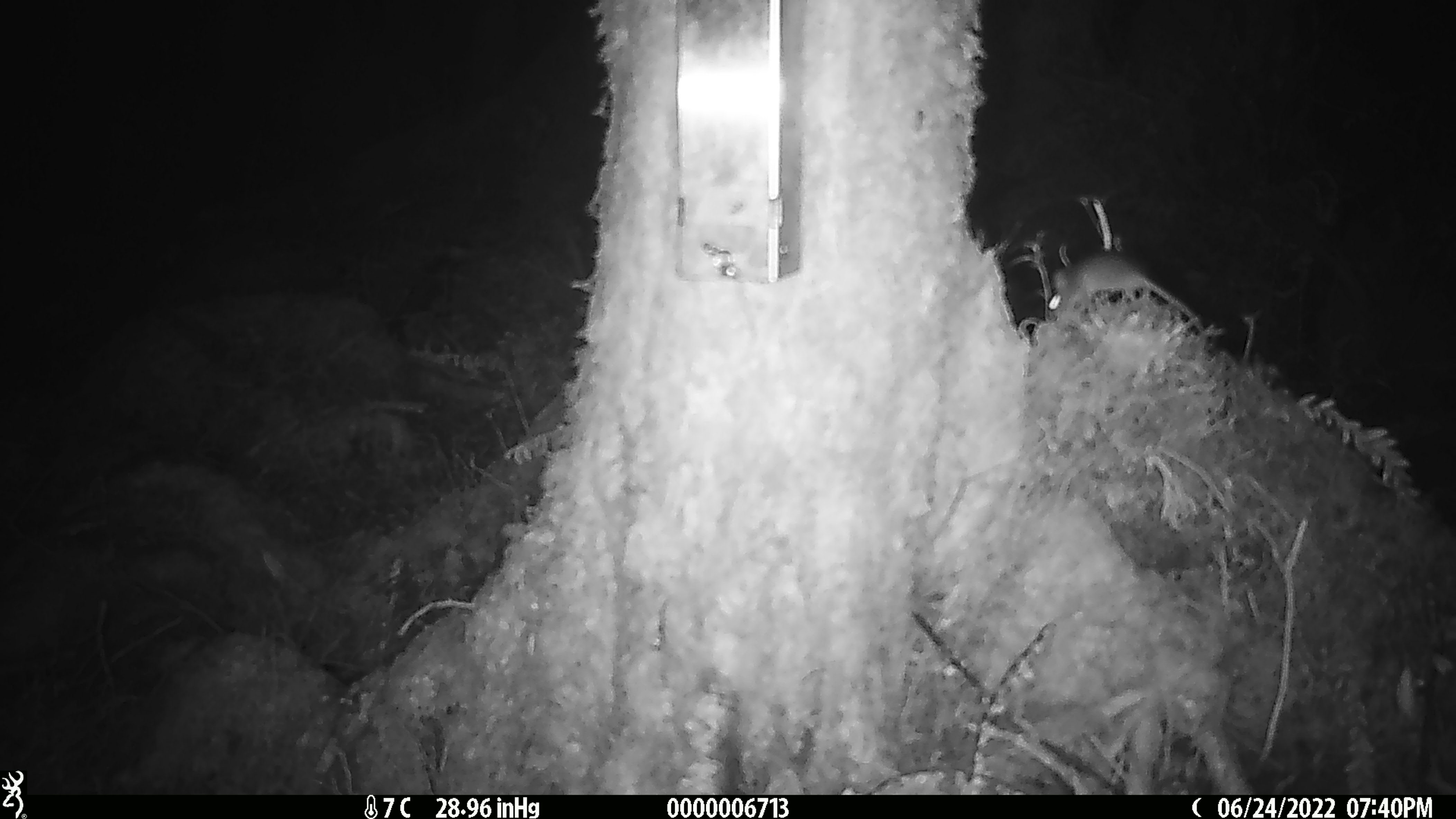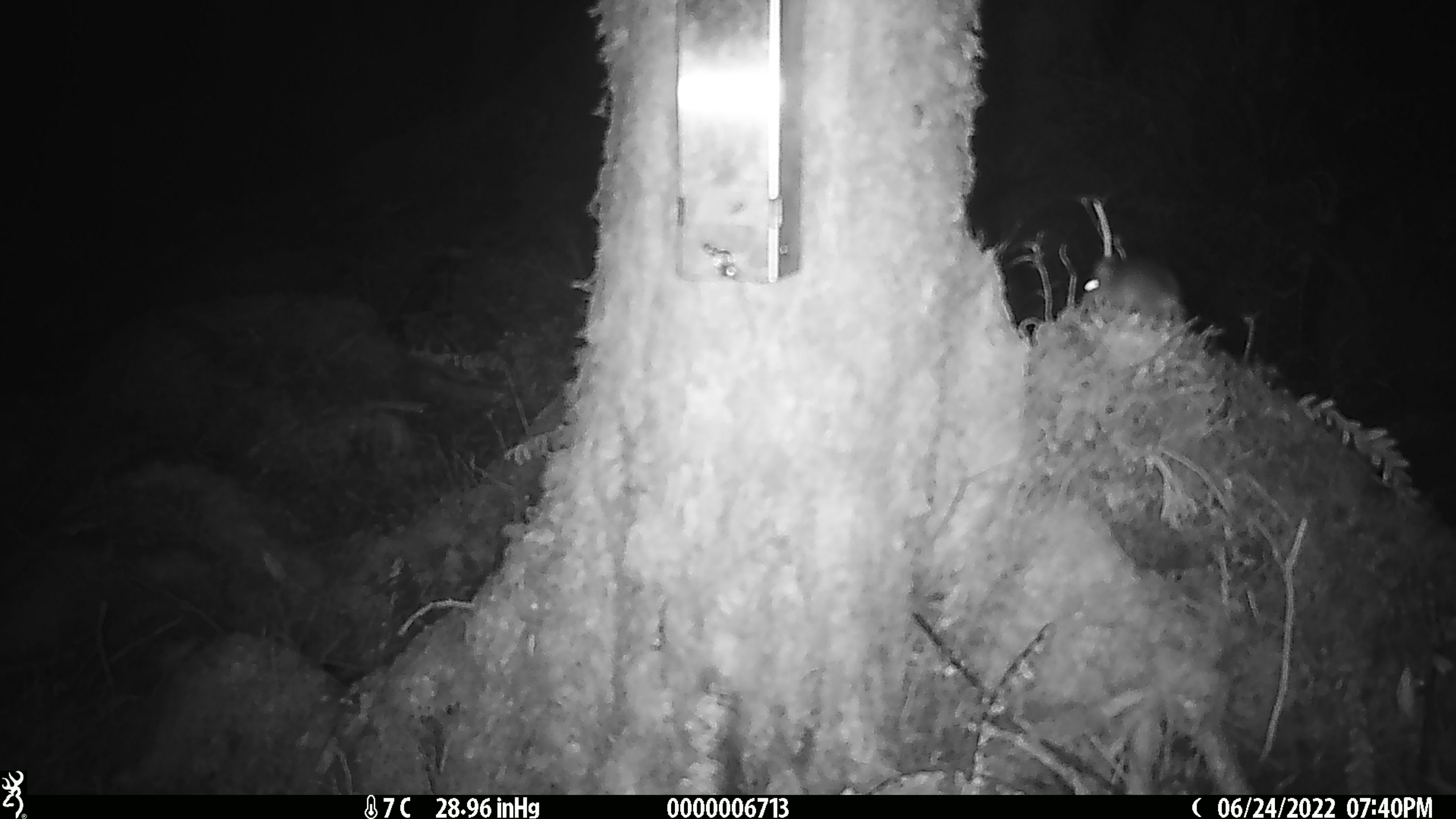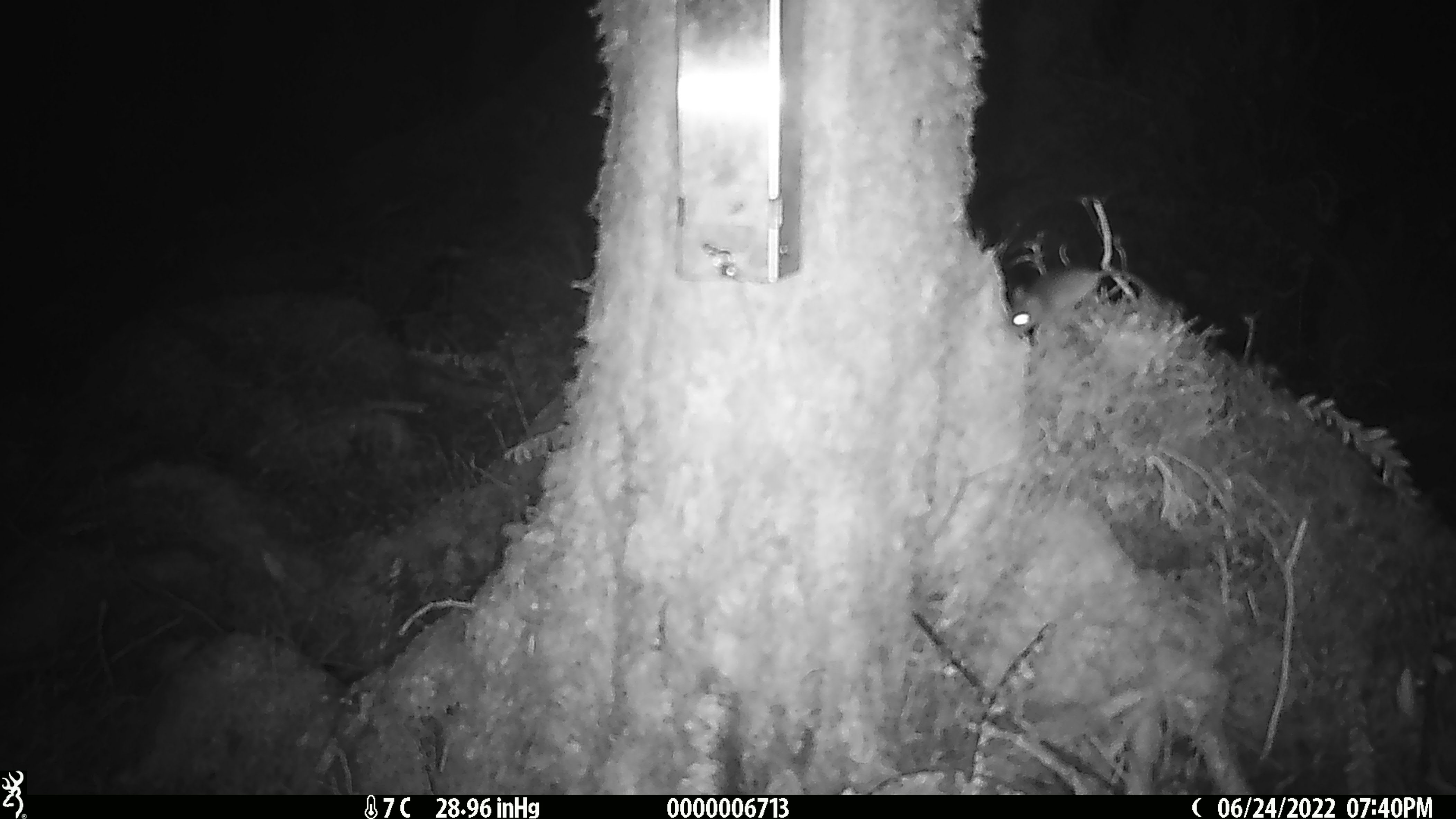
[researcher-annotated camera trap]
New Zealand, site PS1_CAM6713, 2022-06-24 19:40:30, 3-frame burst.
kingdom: Animalia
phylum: Chordata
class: Mammalia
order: Rodentia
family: Muridae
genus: Mus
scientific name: Mus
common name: mouse